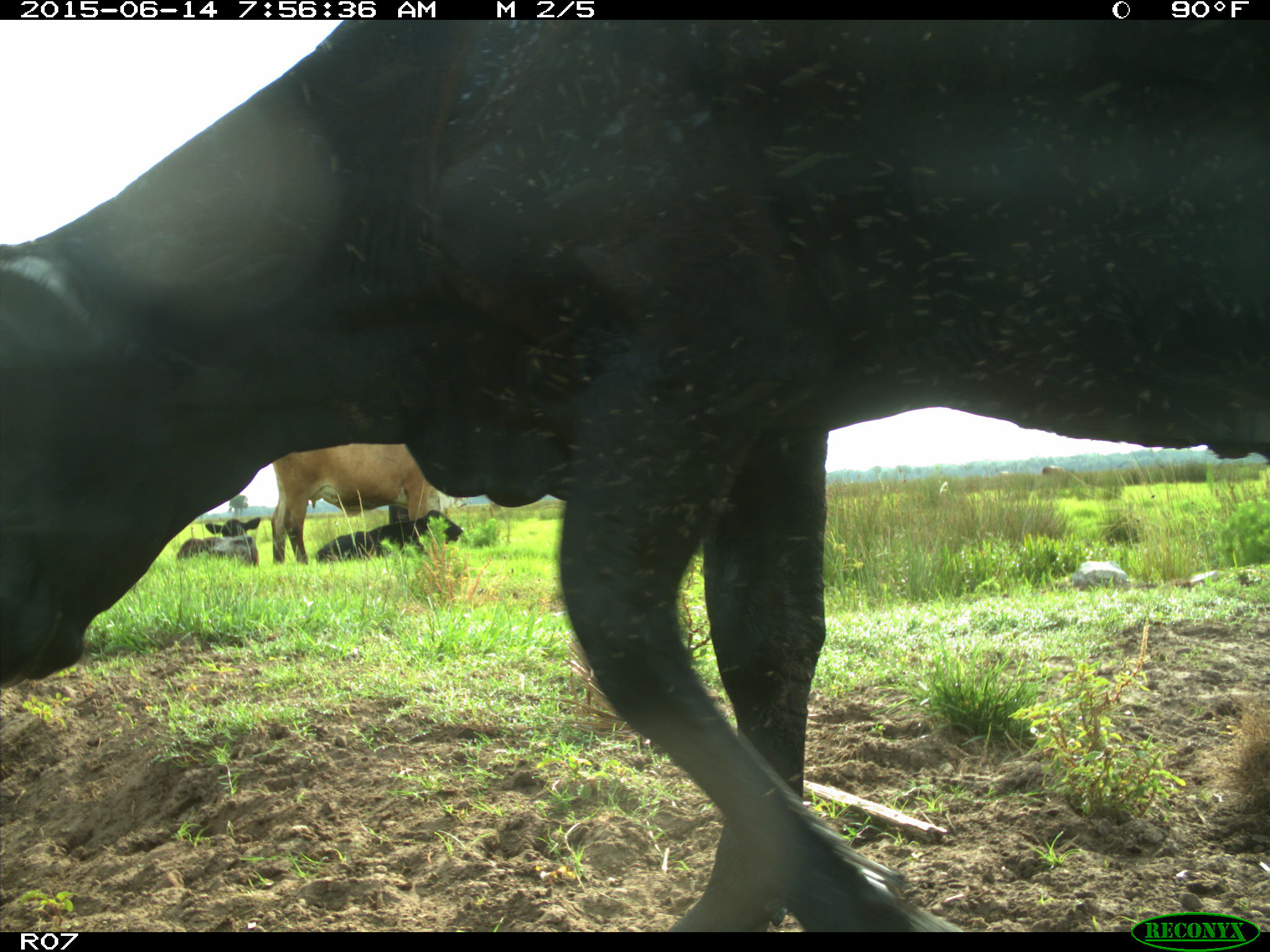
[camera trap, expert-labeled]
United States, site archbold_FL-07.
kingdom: Animalia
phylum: Chordata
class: Mammalia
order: Artiodactyla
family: Bovidae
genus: Bos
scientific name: Bos taurus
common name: domestic cow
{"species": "Bos taurus (domestic cow)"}